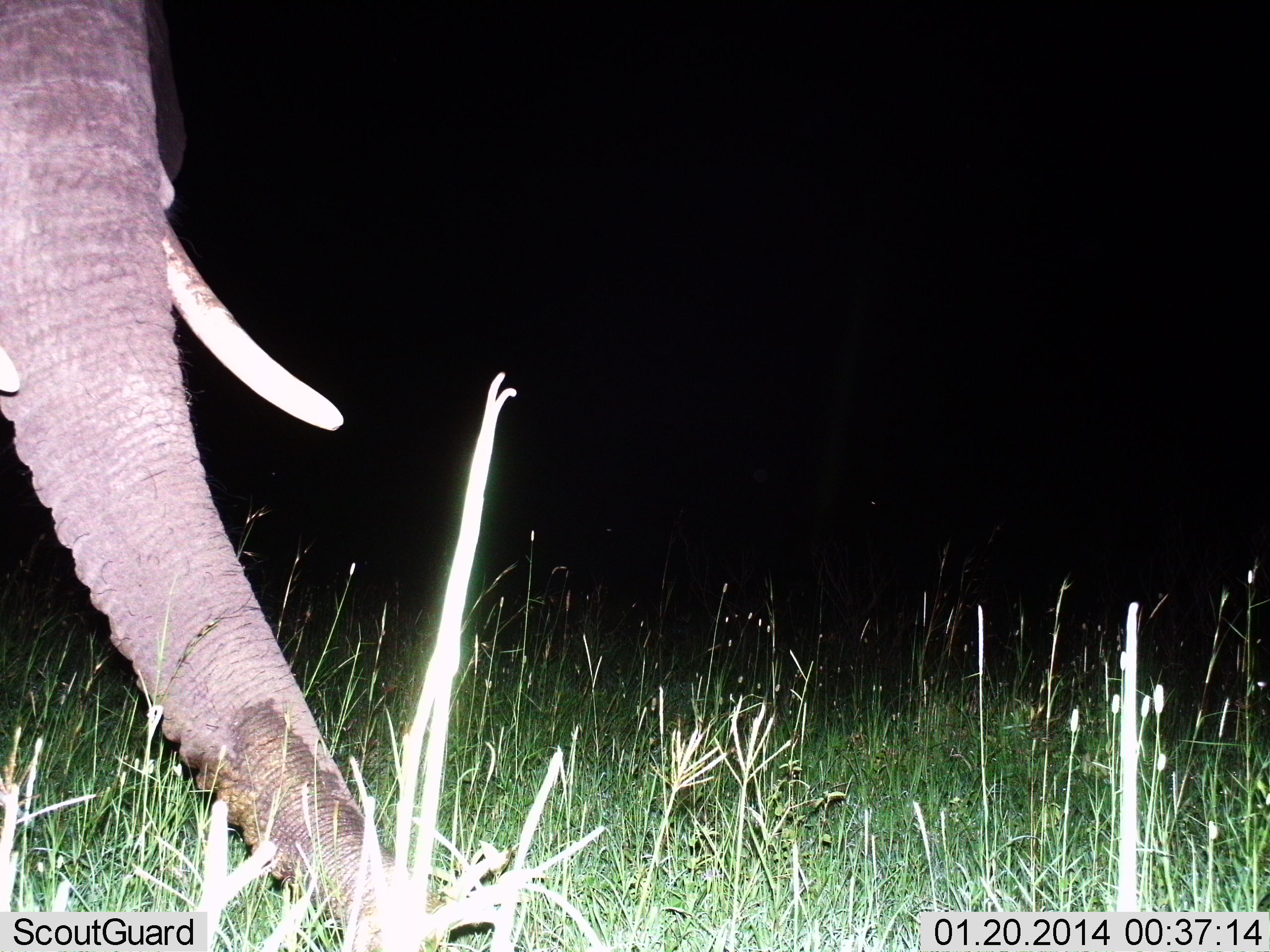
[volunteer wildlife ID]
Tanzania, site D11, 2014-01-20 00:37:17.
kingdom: Animalia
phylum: Chordata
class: Mammalia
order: Proboscidea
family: Elephantidae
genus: Loxodonta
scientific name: Loxodonta africana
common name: african bush elephant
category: elephant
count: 1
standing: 70%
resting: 0%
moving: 10%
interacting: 0%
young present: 0%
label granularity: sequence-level